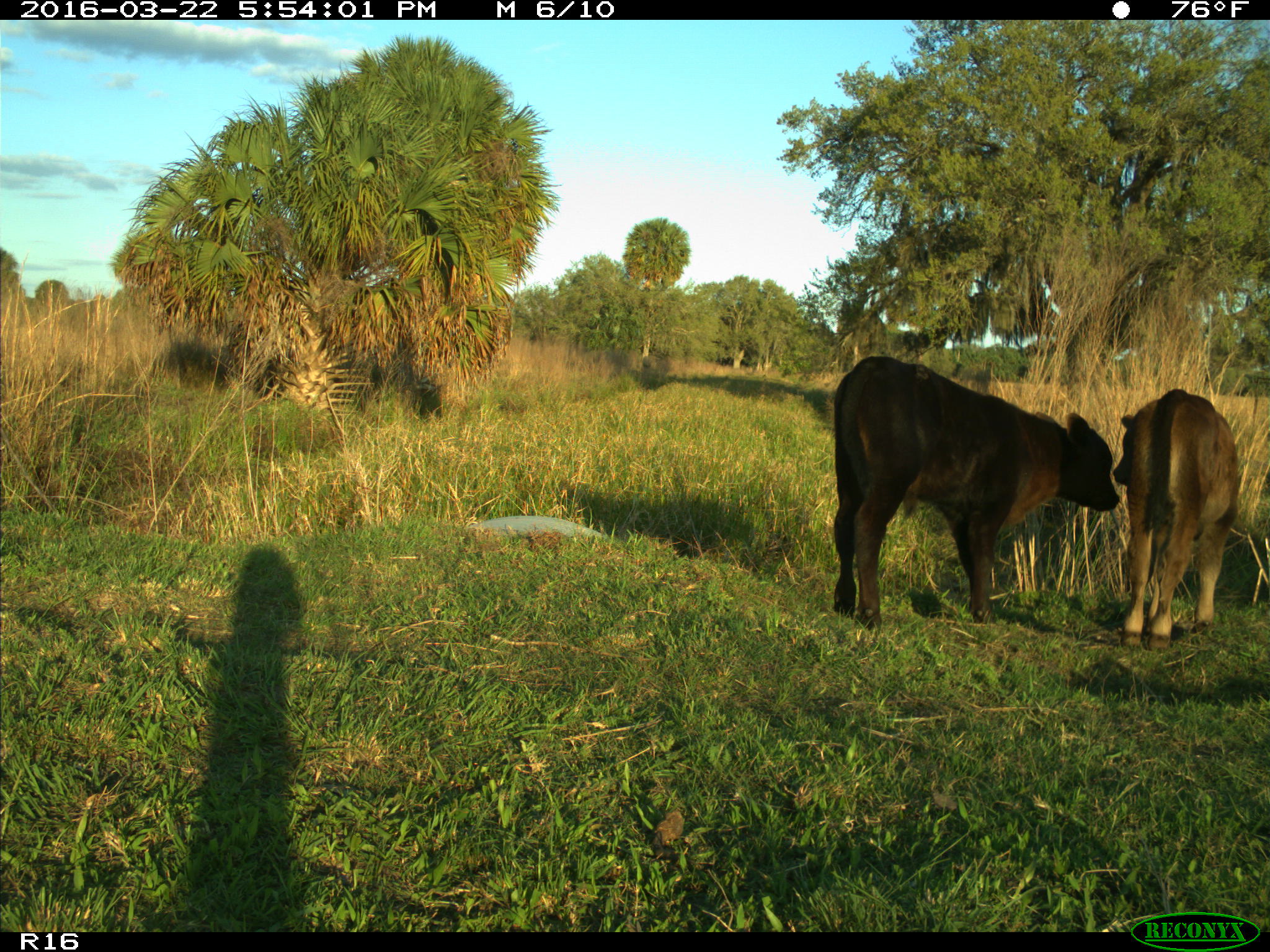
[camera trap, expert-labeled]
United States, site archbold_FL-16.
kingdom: Animalia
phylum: Chordata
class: Mammalia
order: Artiodactyla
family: Bovidae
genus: Bos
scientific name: Bos taurus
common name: domestic cow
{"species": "Bos taurus (domestic cow)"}